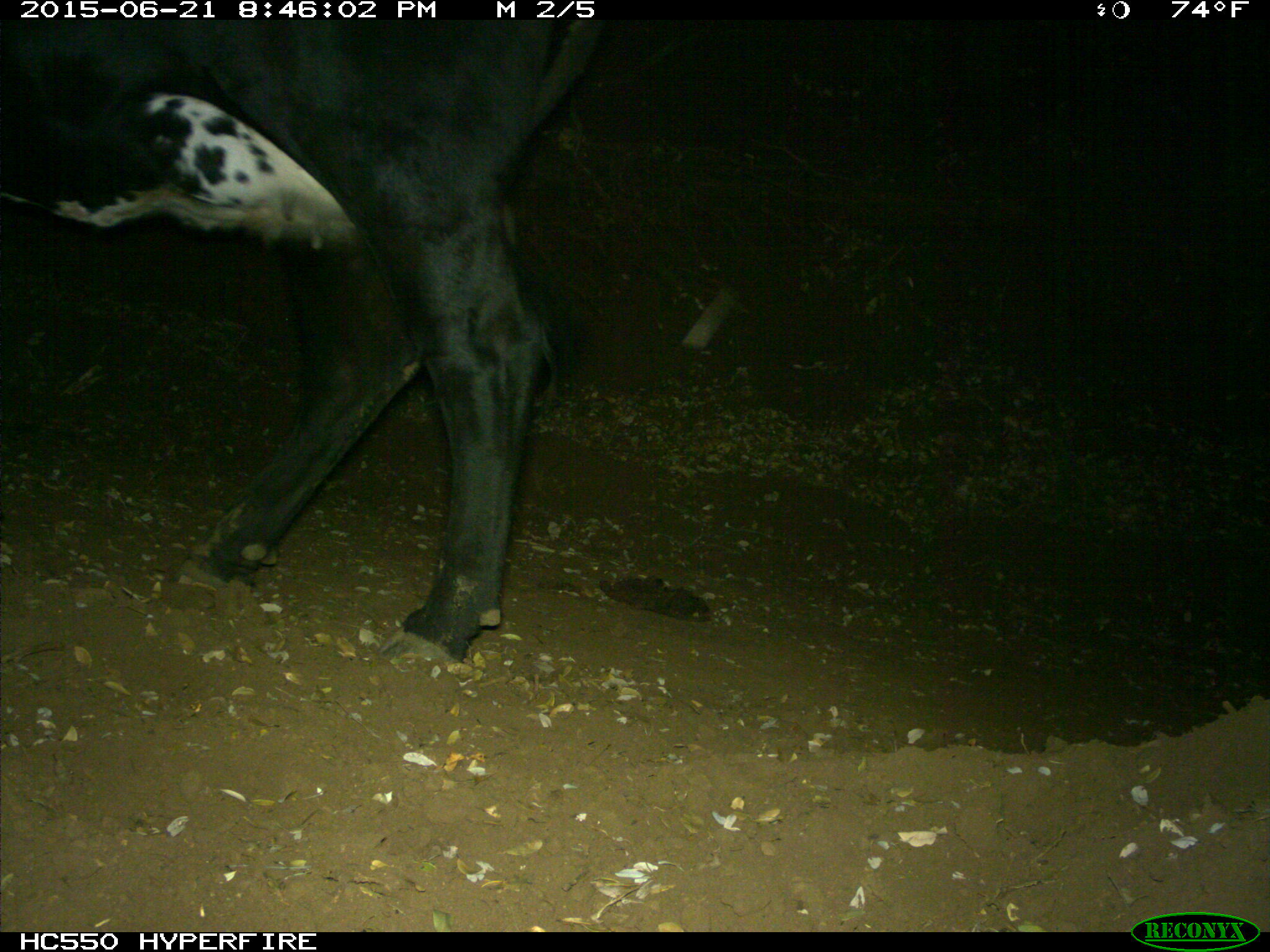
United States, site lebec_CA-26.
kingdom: Animalia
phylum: Chordata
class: Mammalia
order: Artiodactyla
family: Bovidae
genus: Bos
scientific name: Bos taurus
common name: domestic cow